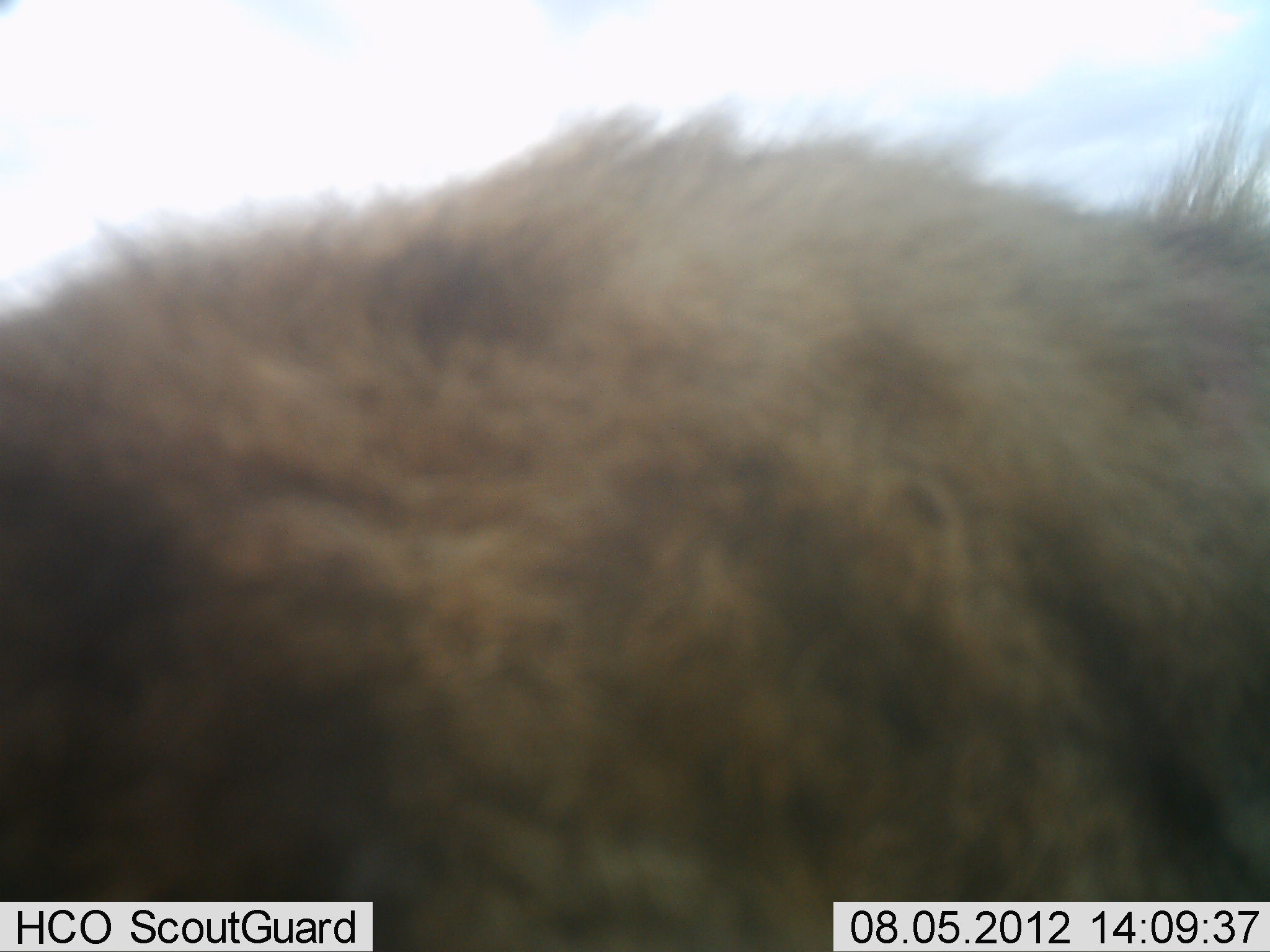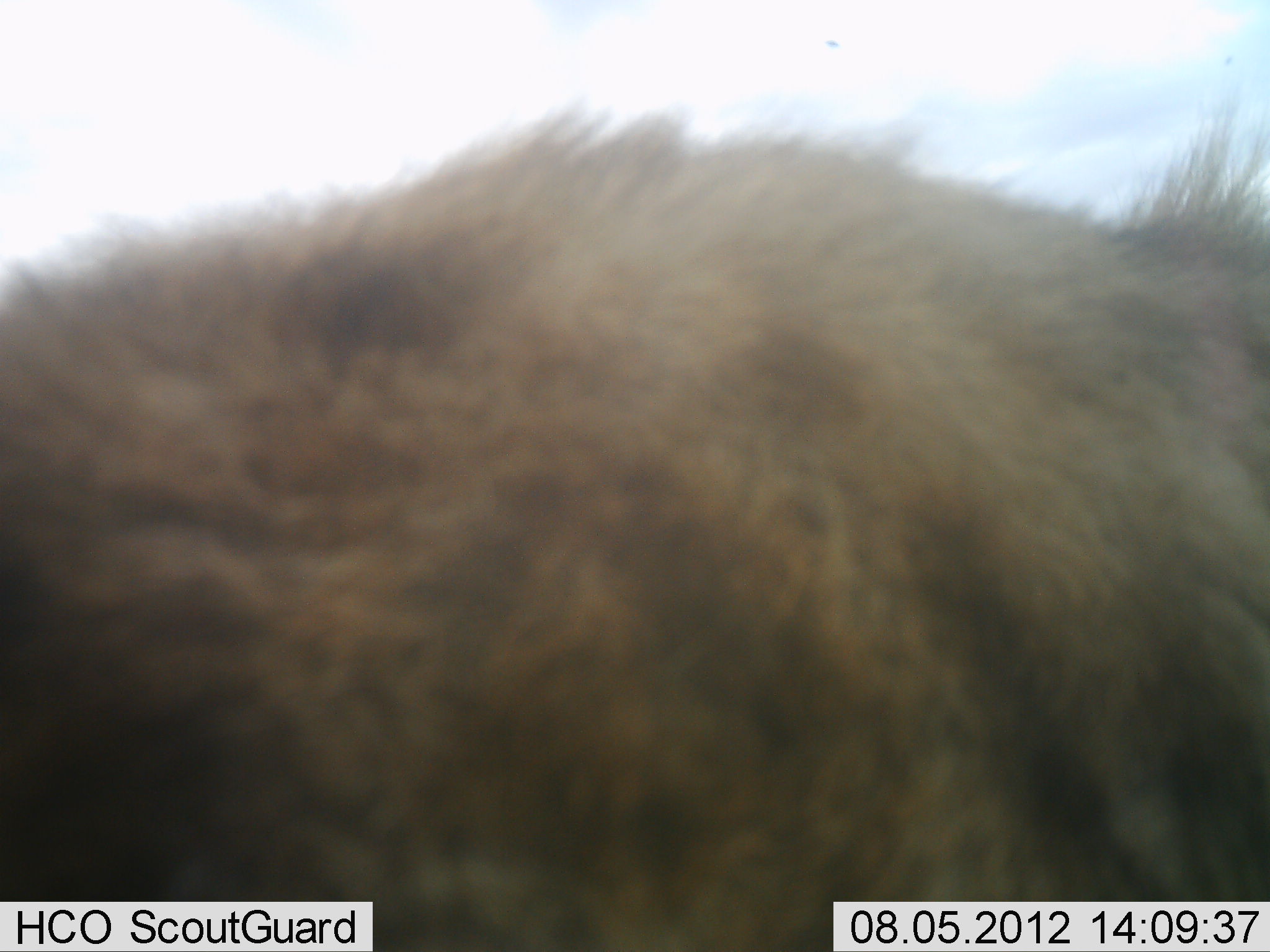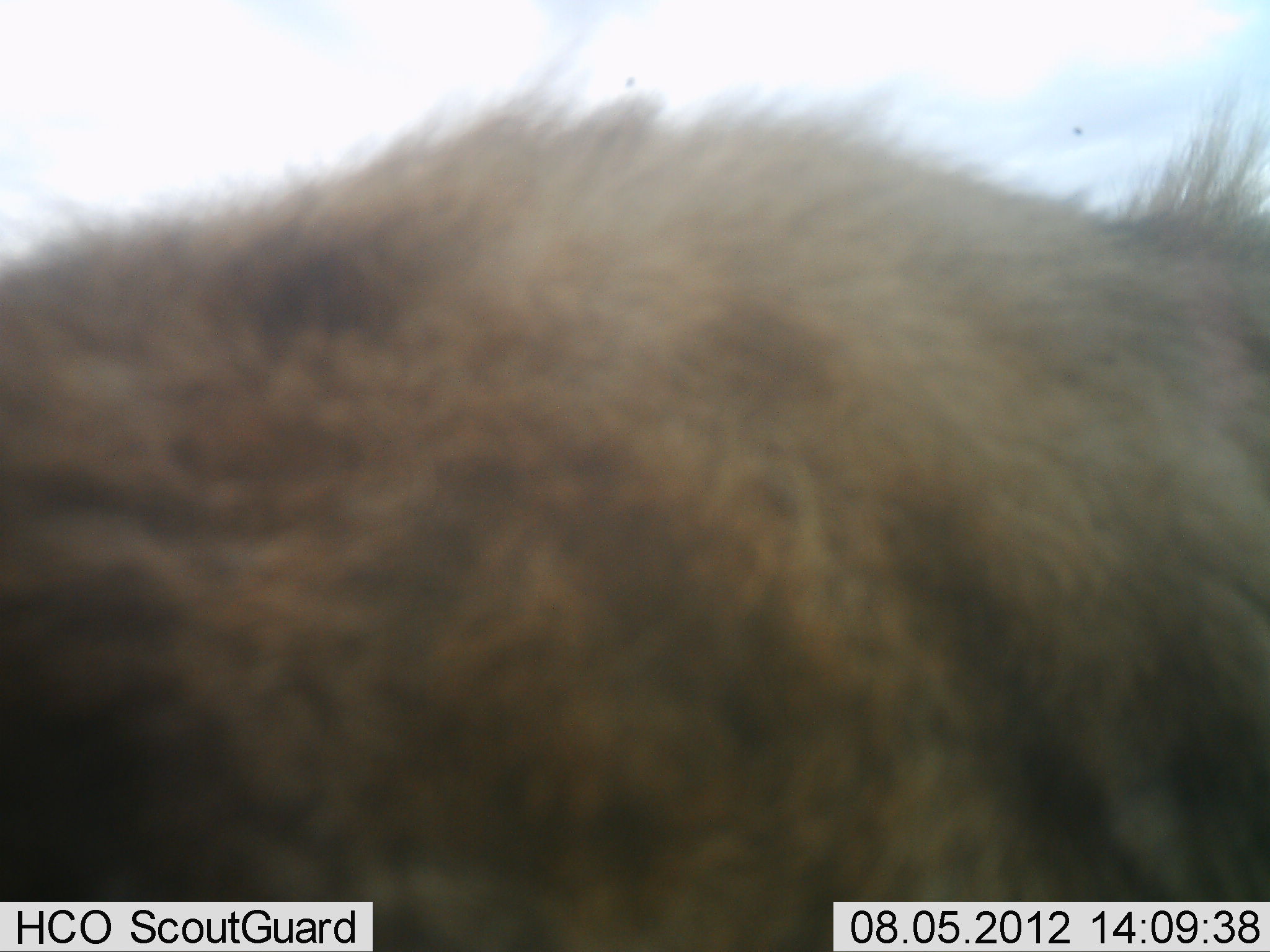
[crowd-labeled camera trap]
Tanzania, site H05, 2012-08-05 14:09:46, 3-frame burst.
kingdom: Animalia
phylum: Chordata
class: Mammalia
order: Carnivora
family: Hyaenidae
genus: Crocuta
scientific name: Crocuta crocuta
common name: spotted hyena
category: hyenaspotted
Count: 1.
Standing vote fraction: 86%.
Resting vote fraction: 0%.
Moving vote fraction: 14%.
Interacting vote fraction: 0%.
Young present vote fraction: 0%.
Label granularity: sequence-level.